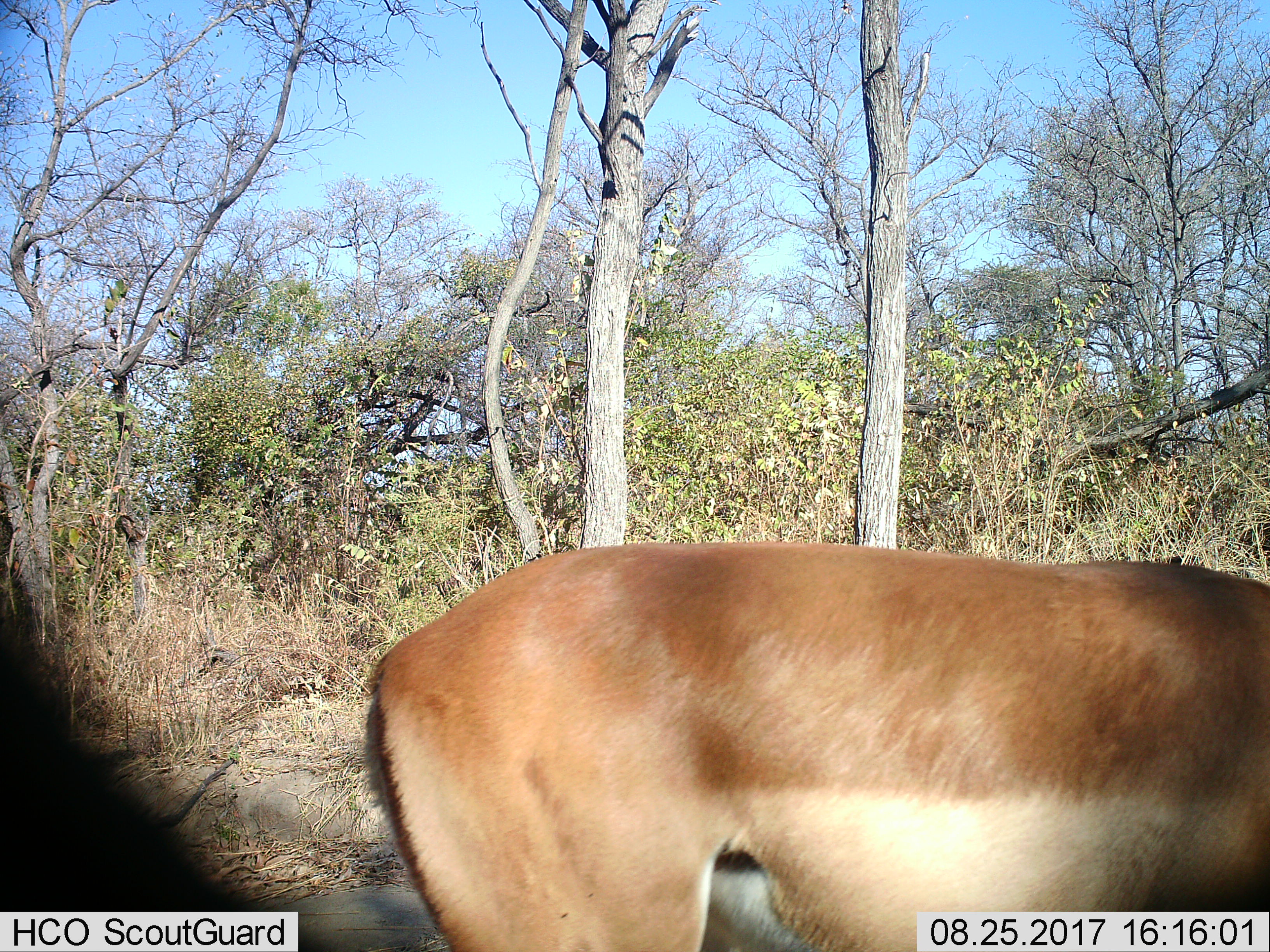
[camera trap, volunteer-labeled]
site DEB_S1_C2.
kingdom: Animalia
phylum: Chordata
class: Mammalia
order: Artiodactyla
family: Bovidae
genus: Aepyceros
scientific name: Aepyceros melampus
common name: impala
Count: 1.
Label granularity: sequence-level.